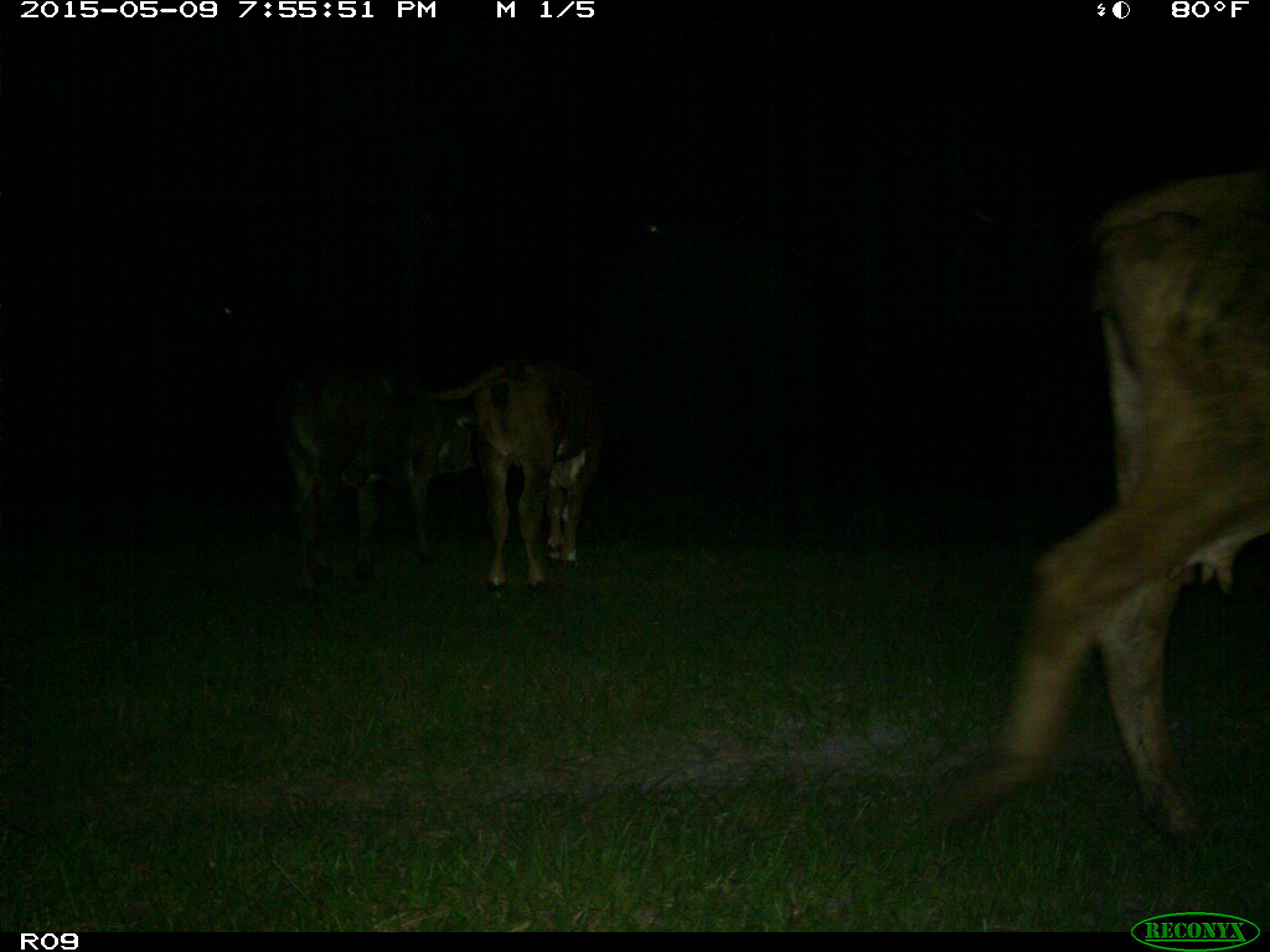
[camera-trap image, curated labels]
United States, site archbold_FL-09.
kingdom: Animalia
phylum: Chordata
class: Mammalia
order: Artiodactyla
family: Bovidae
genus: Bos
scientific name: Bos taurus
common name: domestic cow